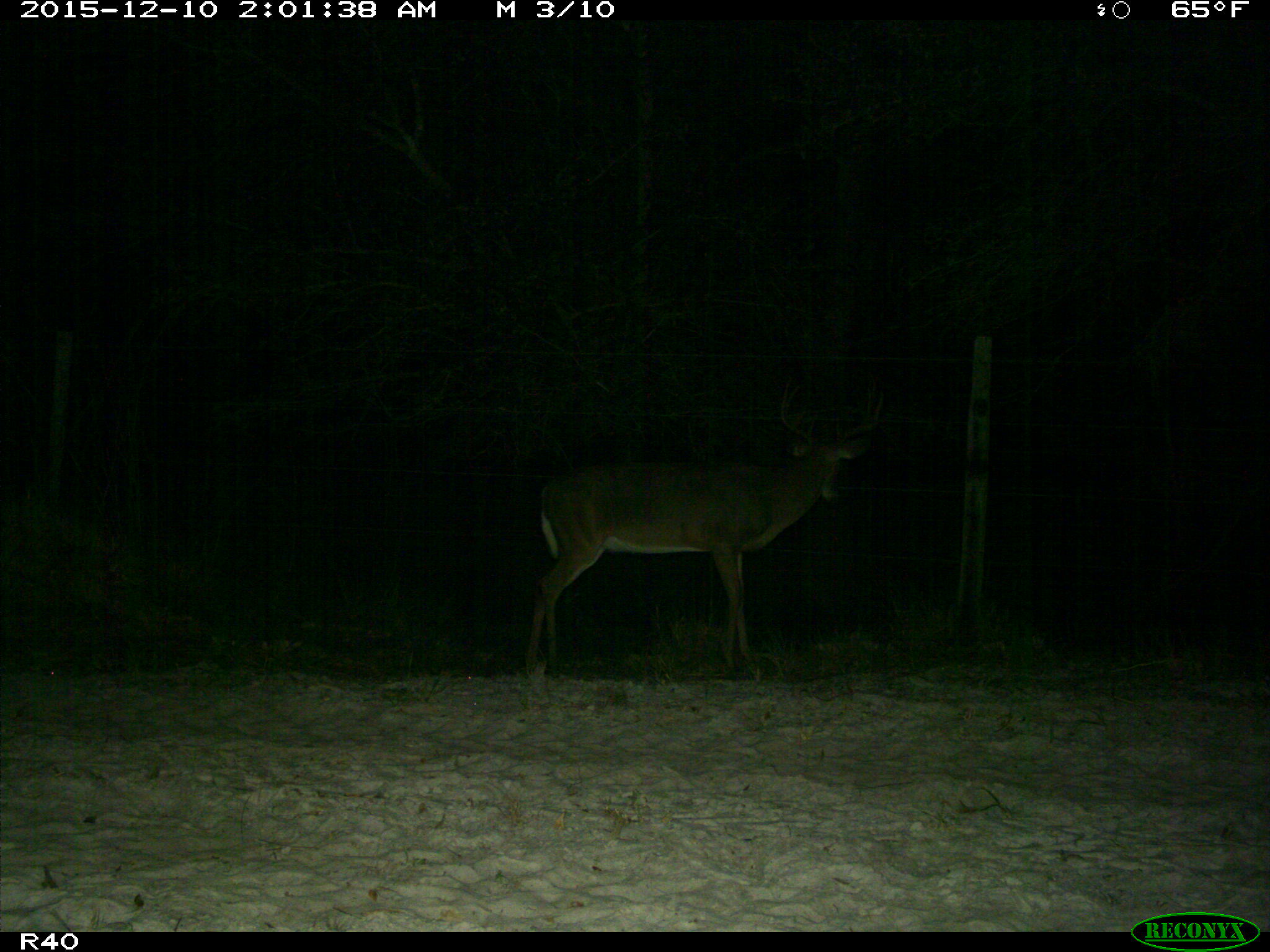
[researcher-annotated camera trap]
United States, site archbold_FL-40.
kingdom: Animalia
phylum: Chordata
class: Mammalia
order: Artiodactyla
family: Cervidae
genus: Odocoileus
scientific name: Odocoileus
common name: deer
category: unidentified deer